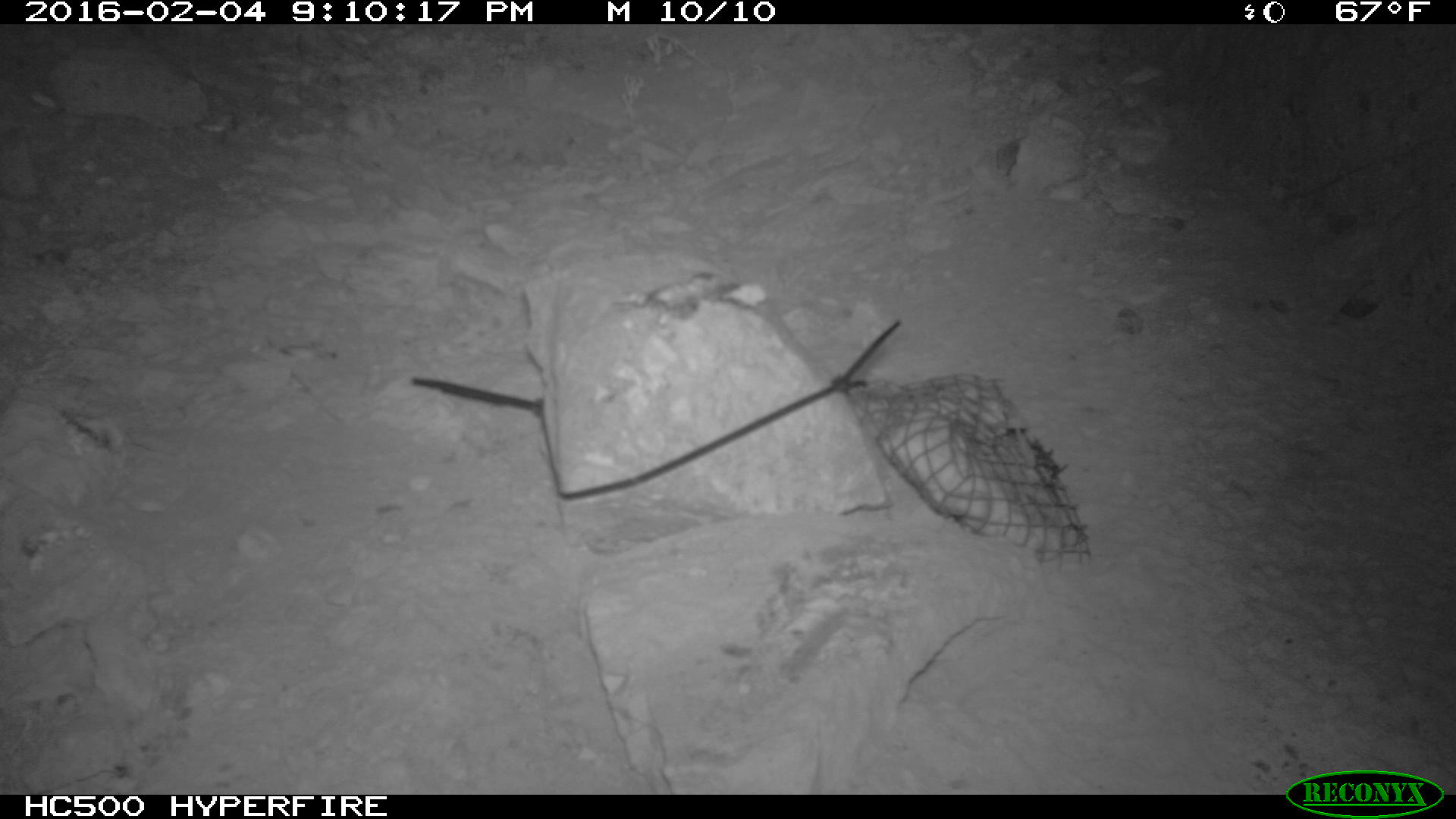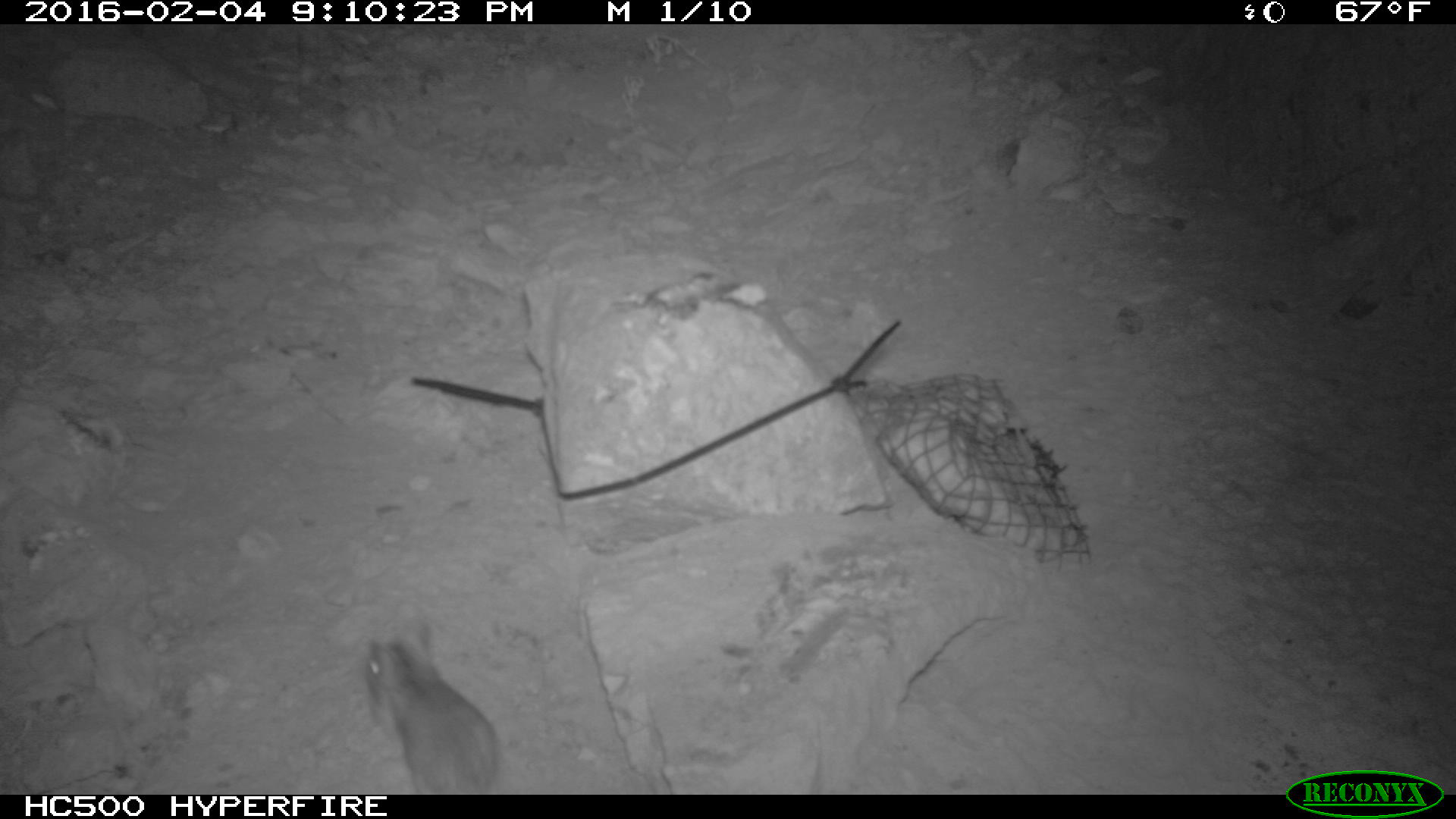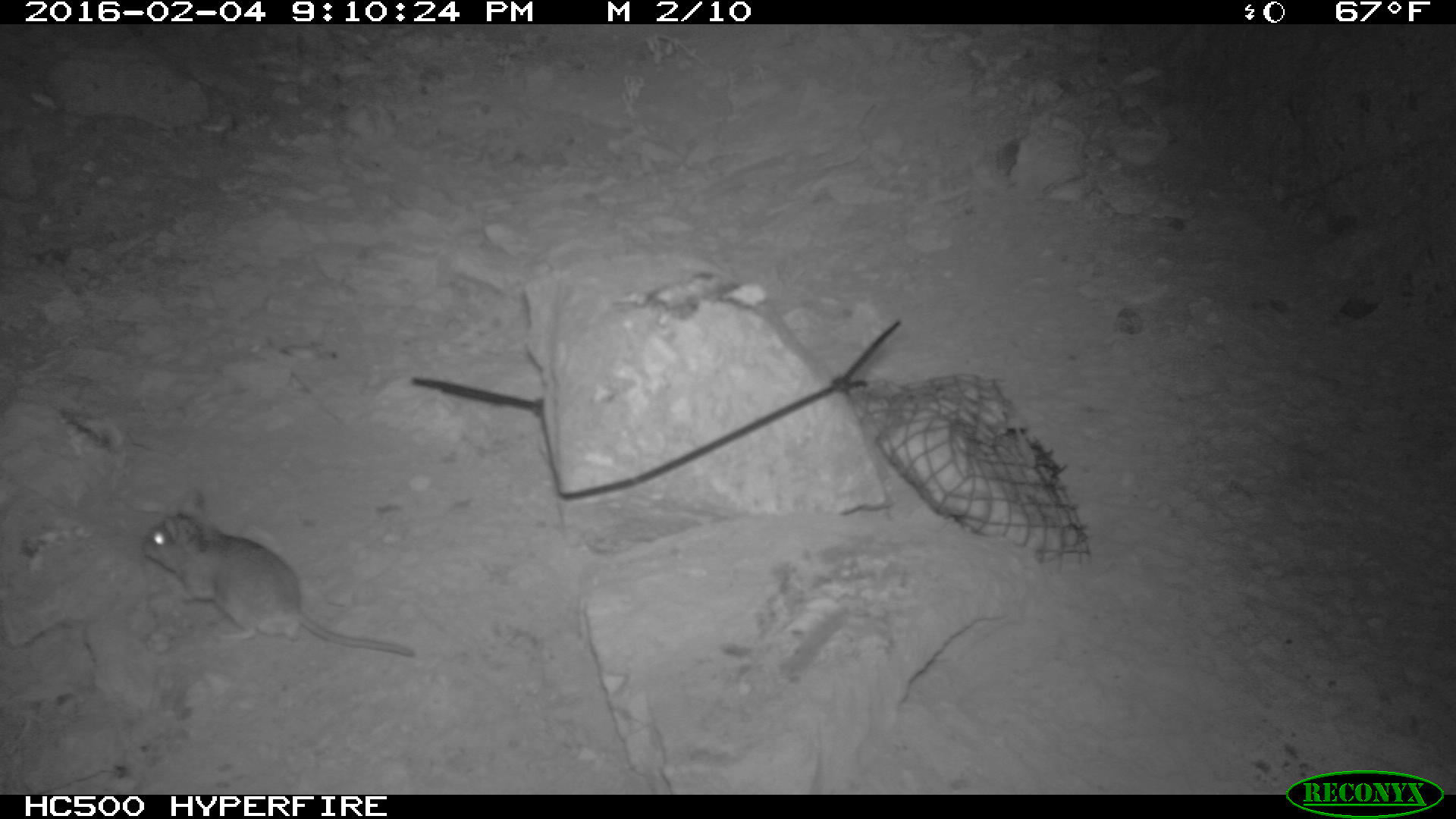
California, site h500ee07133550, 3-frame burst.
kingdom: Animalia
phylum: Chordata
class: Mammalia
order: Rodentia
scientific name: Rodentia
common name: rodent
Rodent (Rodentia).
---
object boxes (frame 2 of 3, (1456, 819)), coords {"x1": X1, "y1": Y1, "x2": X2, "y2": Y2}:
rodent: {"x1": 365, "y1": 623, "x2": 503, "y2": 794}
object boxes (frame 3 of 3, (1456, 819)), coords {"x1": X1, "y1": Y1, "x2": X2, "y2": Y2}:
rodent: {"x1": 140, "y1": 488, "x2": 419, "y2": 659}